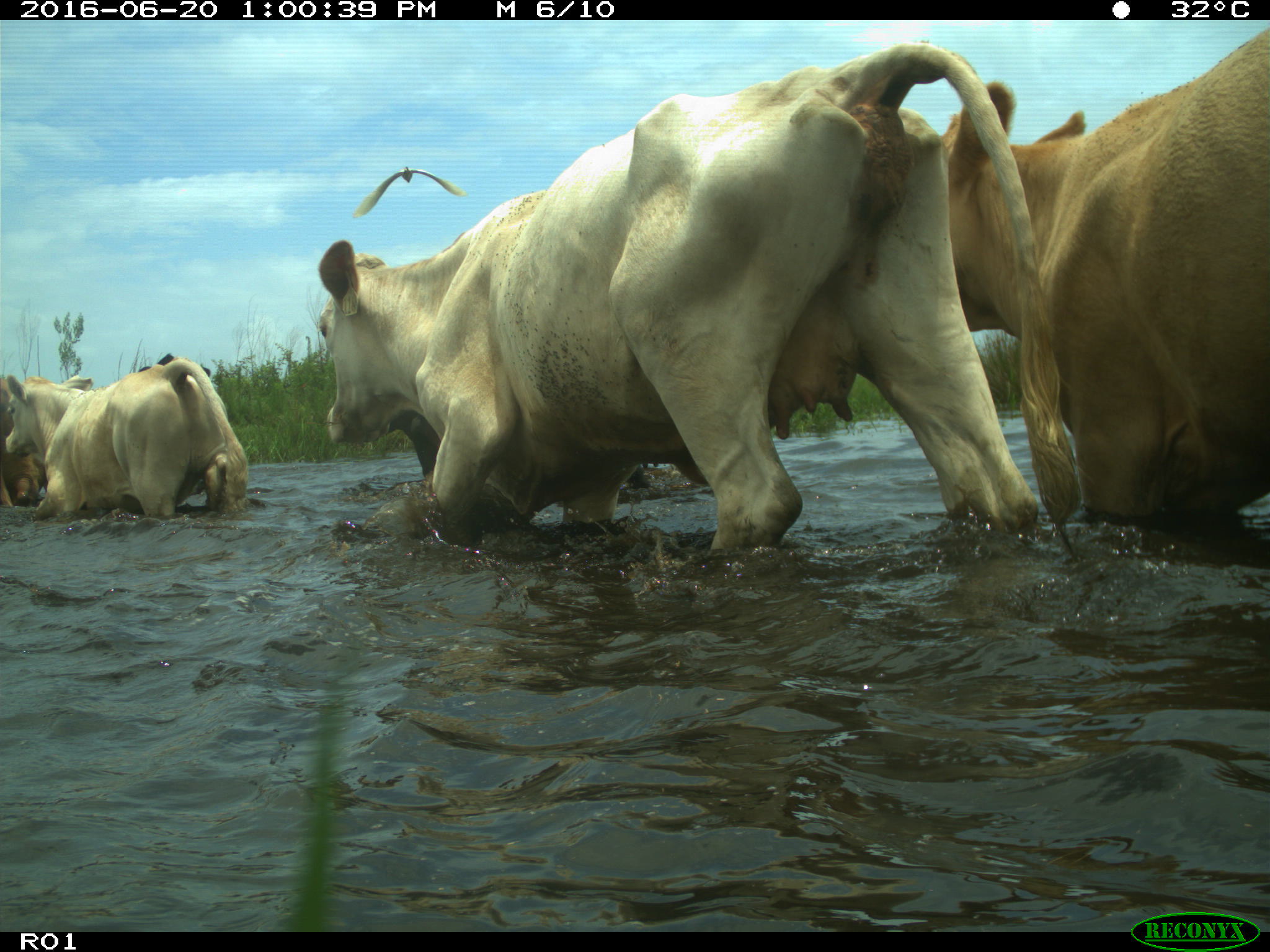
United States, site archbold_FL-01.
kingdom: Animalia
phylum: Chordata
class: Mammalia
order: Artiodactyla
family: Bovidae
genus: Bos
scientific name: Bos taurus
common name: domestic cow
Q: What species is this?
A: Bos taurus (domestic cow).